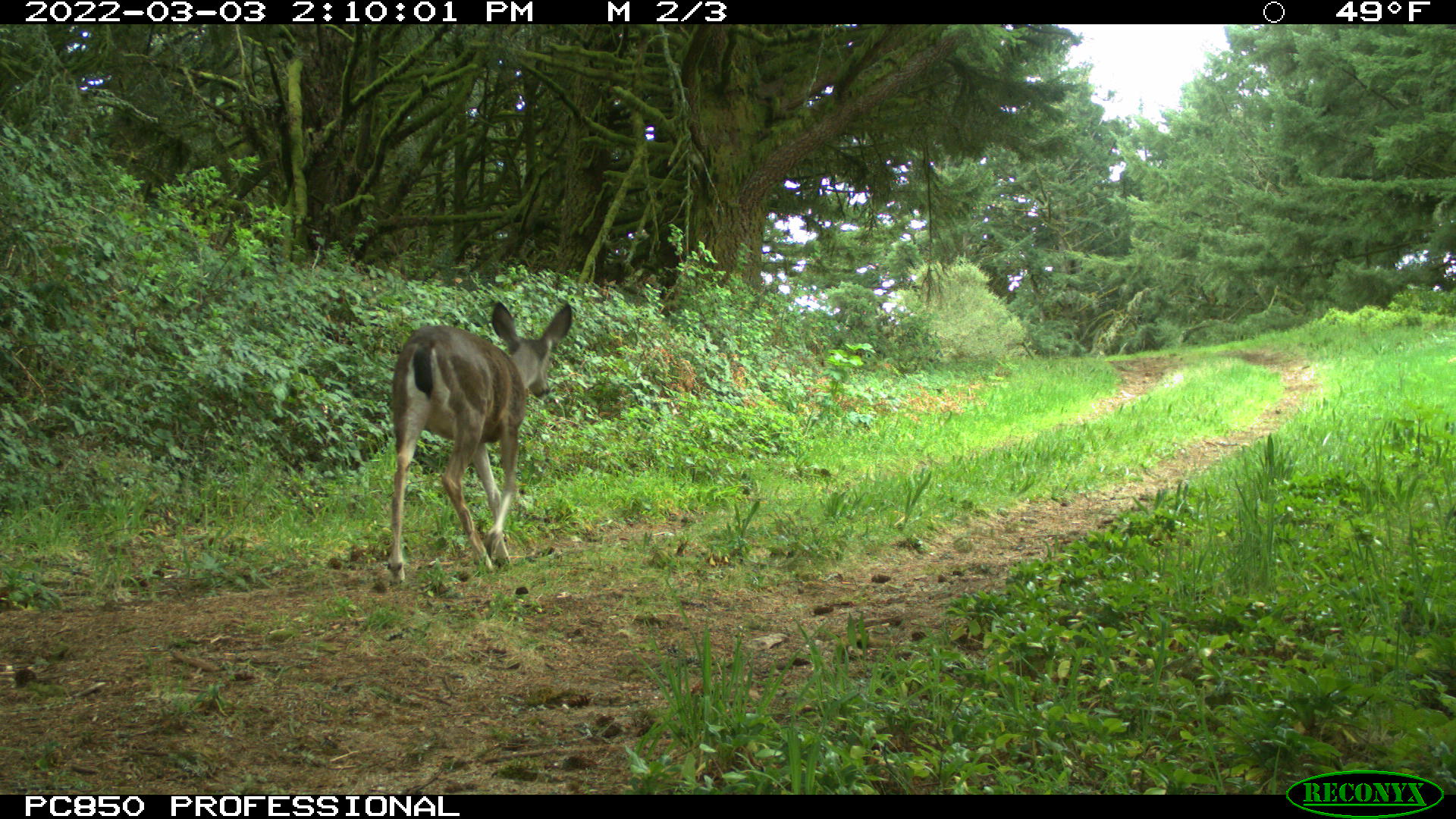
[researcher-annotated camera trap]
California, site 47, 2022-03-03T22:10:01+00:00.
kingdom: Animalia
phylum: Chordata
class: Mammalia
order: Artiodactyla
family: Cervidae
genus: Odocoileus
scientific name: Odocoileus hemionus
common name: mule deer